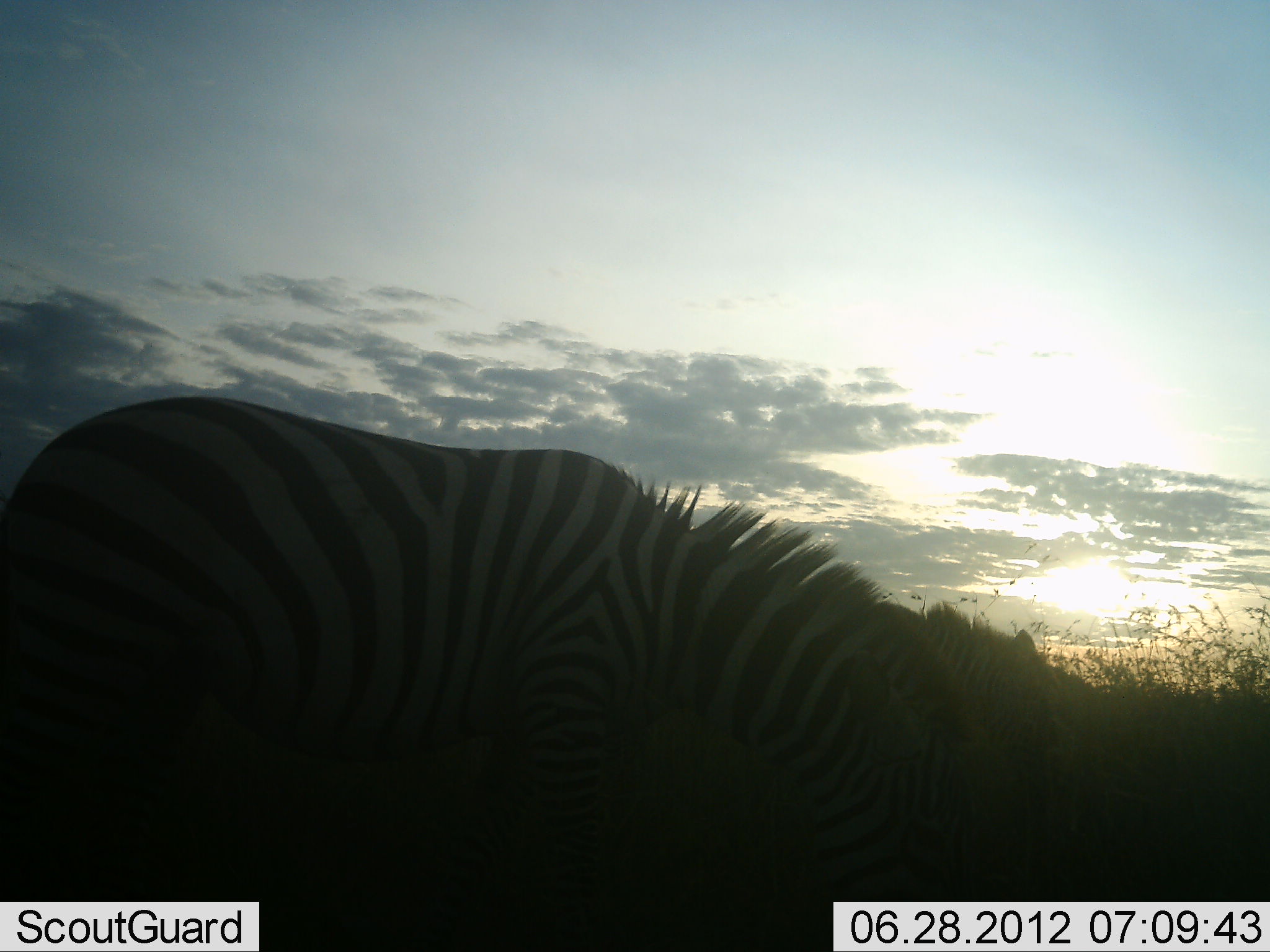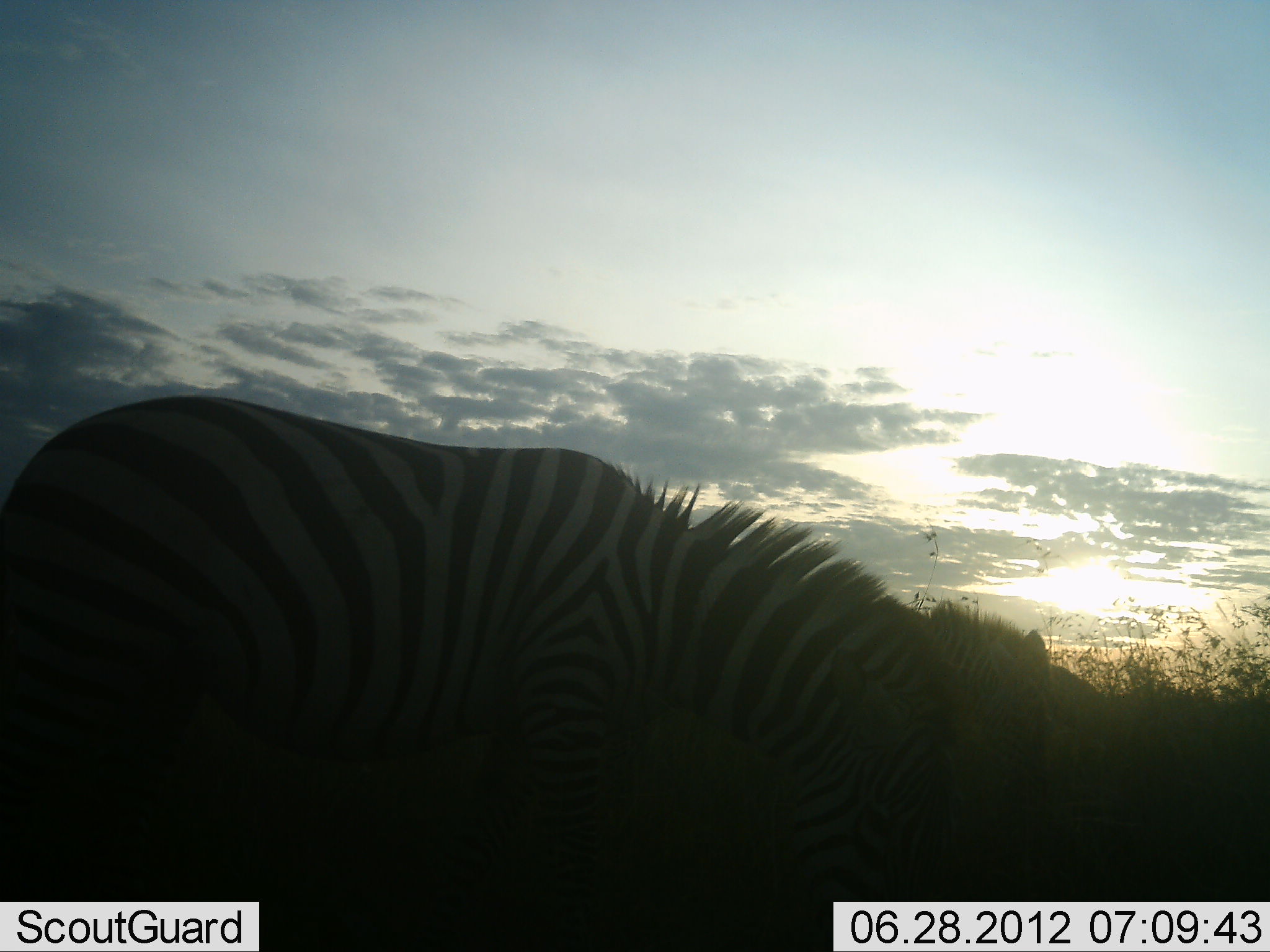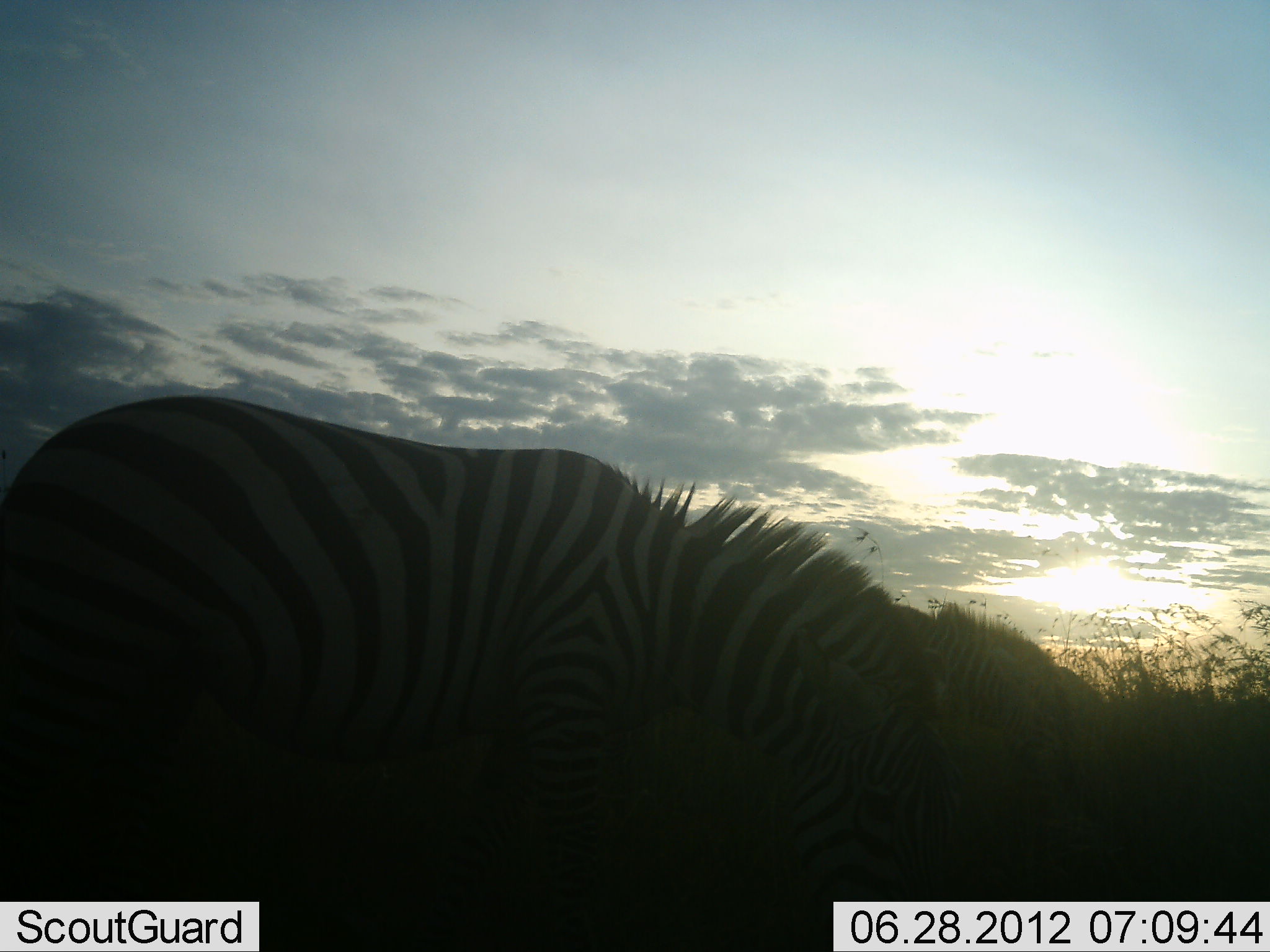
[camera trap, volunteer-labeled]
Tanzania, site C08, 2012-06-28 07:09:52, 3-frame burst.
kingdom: Animalia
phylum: Chordata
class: Mammalia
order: Perissodactyla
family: Equidae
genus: Equus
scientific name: Equus quagga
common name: plains zebra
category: zebra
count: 2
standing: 36%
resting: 0%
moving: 0%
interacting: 0%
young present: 0%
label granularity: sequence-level